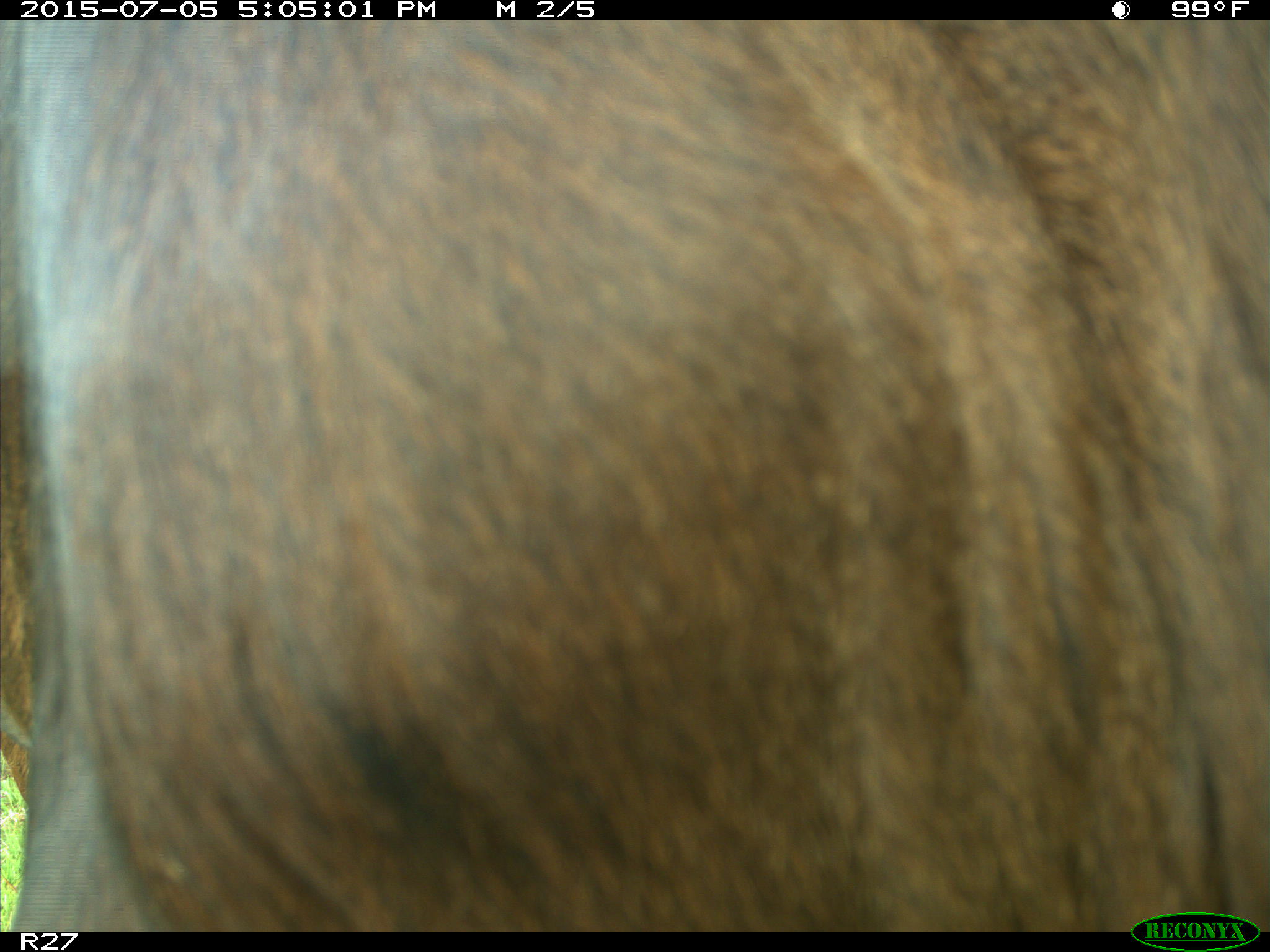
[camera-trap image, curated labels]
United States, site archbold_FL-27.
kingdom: Animalia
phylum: Chordata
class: Mammalia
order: Artiodactyla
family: Bovidae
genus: Bos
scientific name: Bos taurus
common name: domestic cow